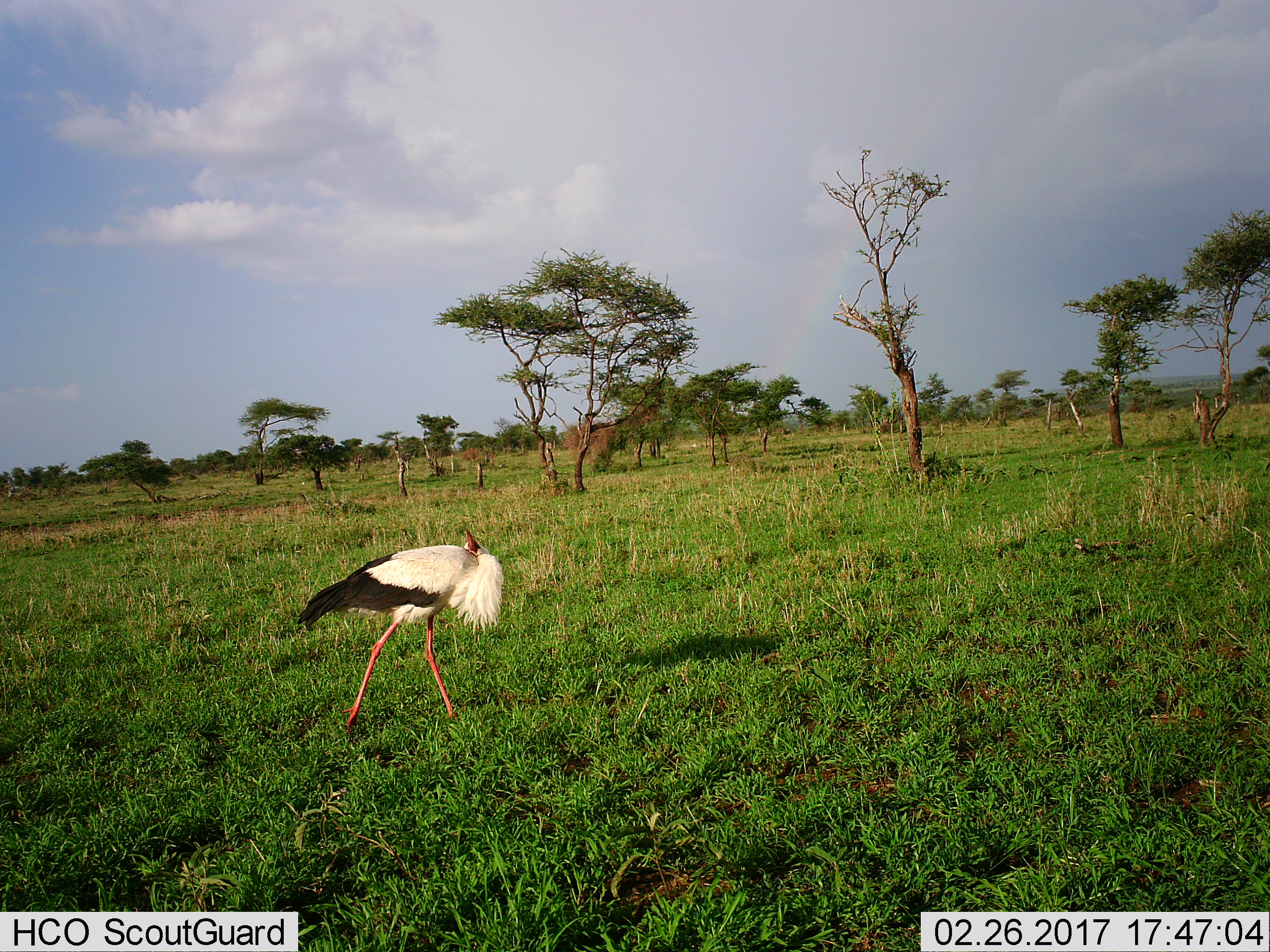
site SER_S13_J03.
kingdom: Animalia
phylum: Chordata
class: Aves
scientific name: Aves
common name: bird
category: birdother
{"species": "birdother (bird) (Aves)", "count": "1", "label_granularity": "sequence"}